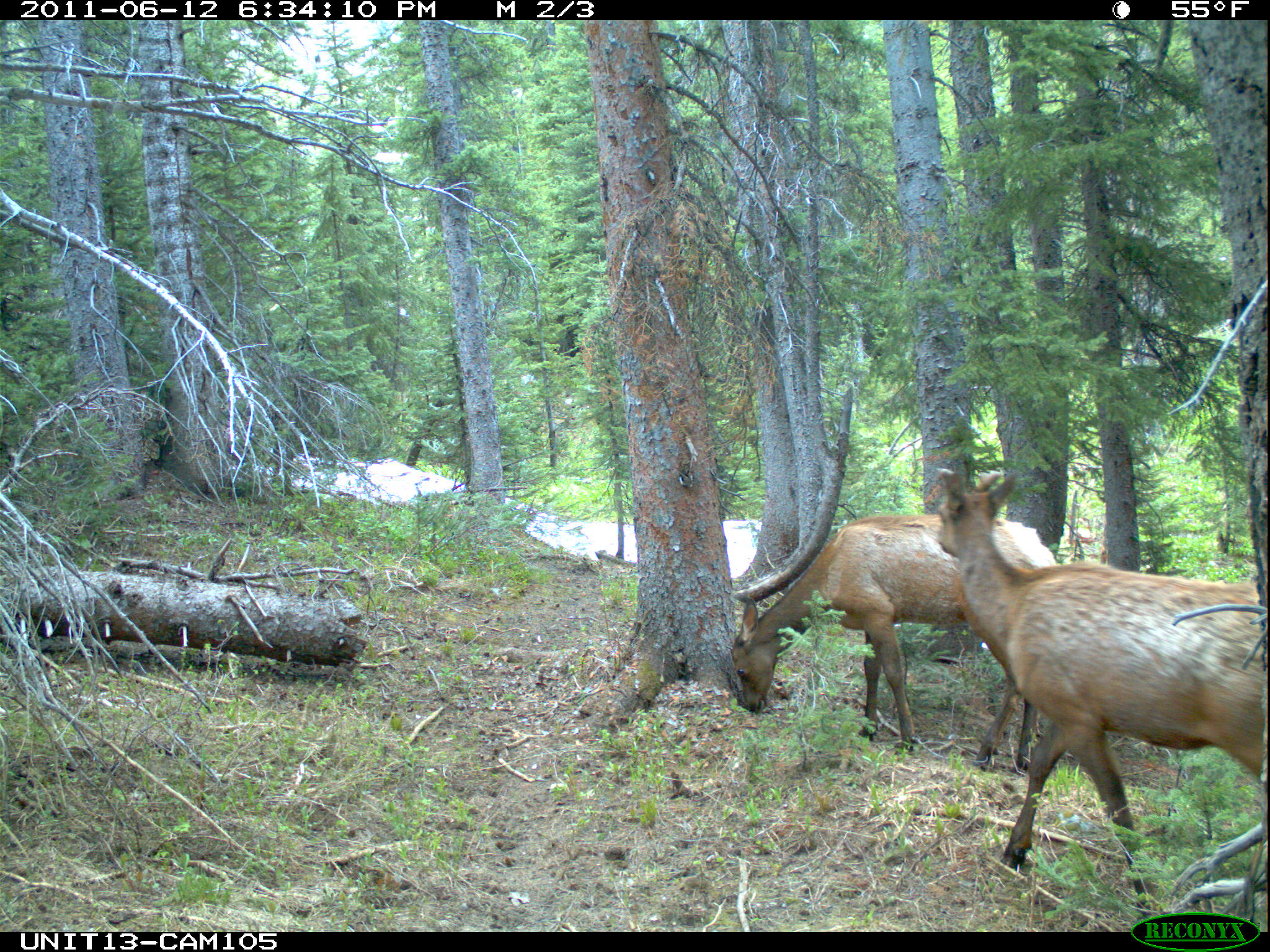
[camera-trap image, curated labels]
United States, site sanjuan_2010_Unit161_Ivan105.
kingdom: Animalia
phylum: Chordata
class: Mammalia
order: Artiodactyla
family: Cervidae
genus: Cervus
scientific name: Cervus elaphus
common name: red deer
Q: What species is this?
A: Cervus elaphus (red deer).